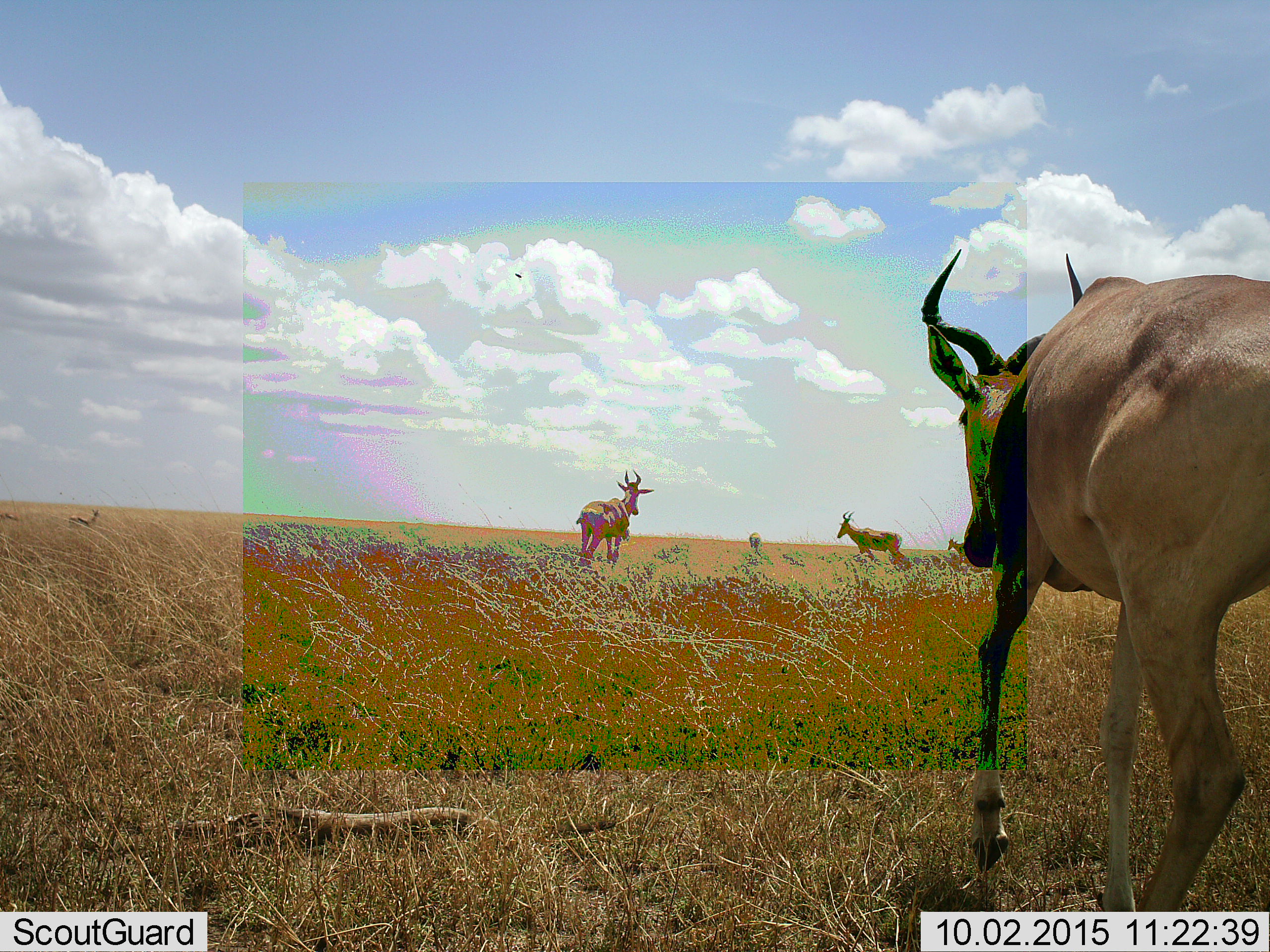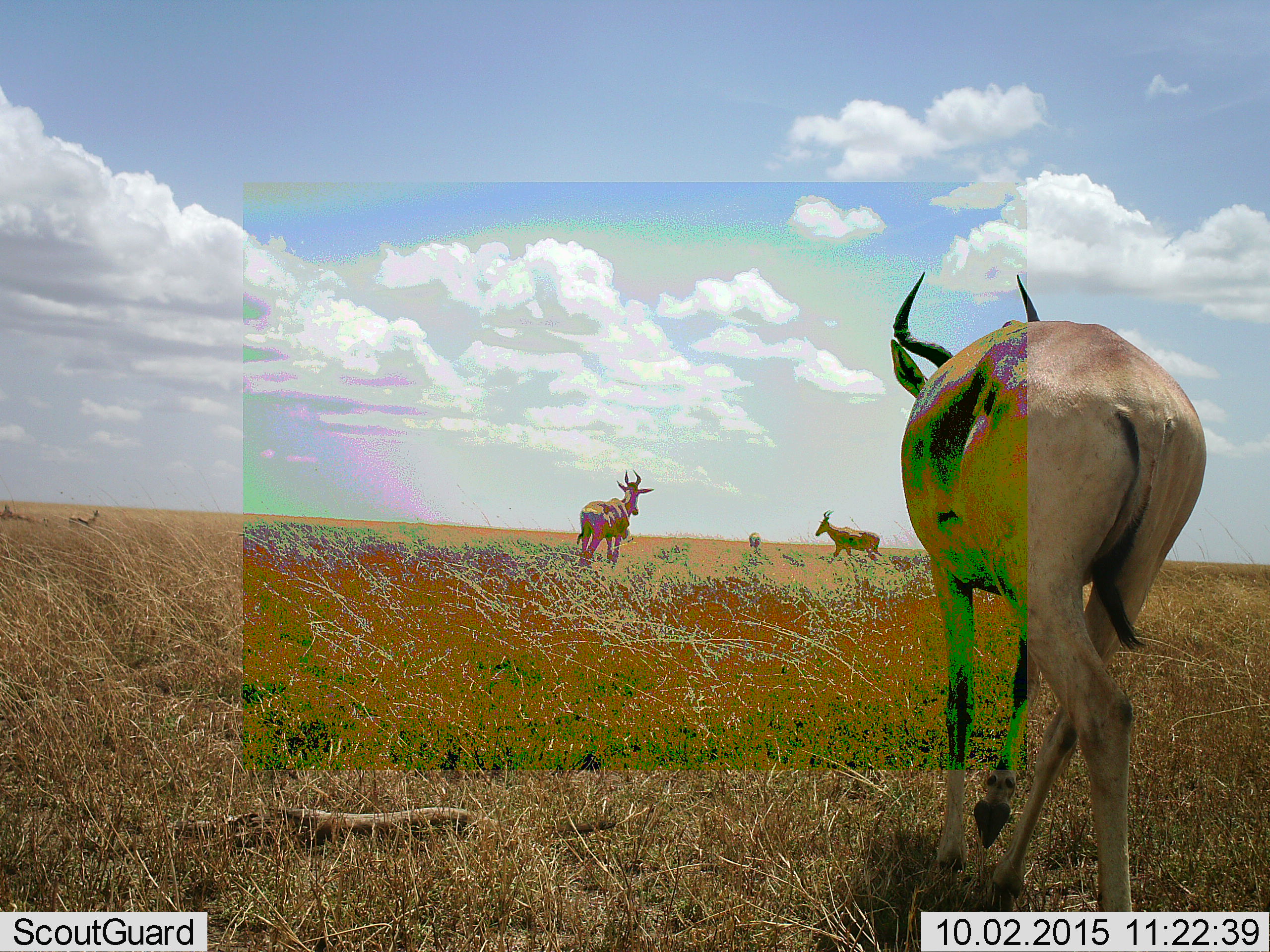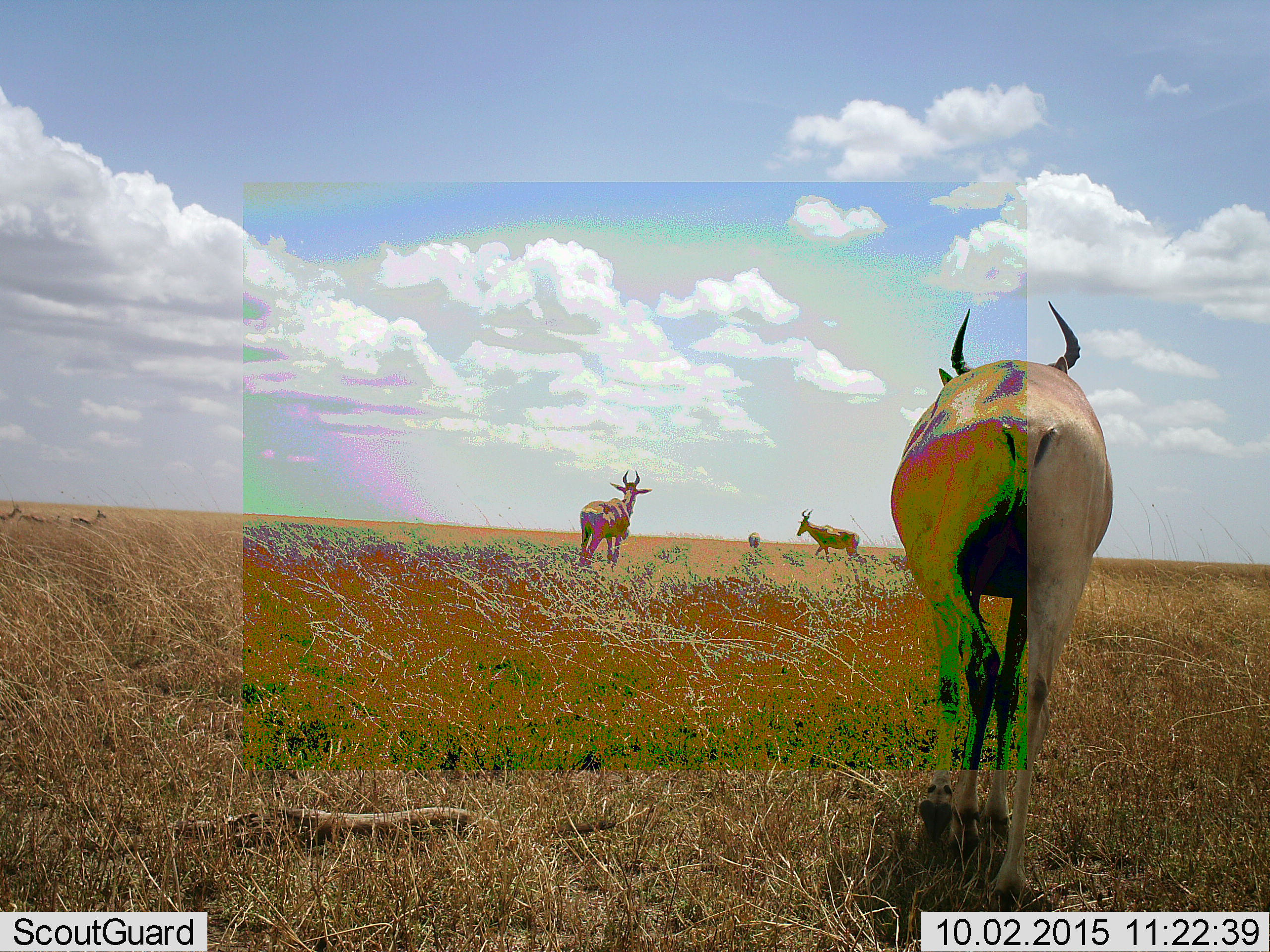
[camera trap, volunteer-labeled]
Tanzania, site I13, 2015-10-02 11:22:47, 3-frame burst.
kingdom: Animalia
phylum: Chordata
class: Mammalia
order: Artiodactyla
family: Bovidae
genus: Eudorcas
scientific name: Eudorcas thomsonii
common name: thomson's gazelle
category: gazellethomsons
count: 3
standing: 33%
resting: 0%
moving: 67%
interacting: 0%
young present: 0%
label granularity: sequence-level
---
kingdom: Animalia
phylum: Chordata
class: Mammalia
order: Artiodactyla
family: Bovidae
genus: Alcelaphus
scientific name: Alcelaphus buselaphus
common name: hartebeest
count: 5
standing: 50%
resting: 0%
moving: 88%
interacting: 0%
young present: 12%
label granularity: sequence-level